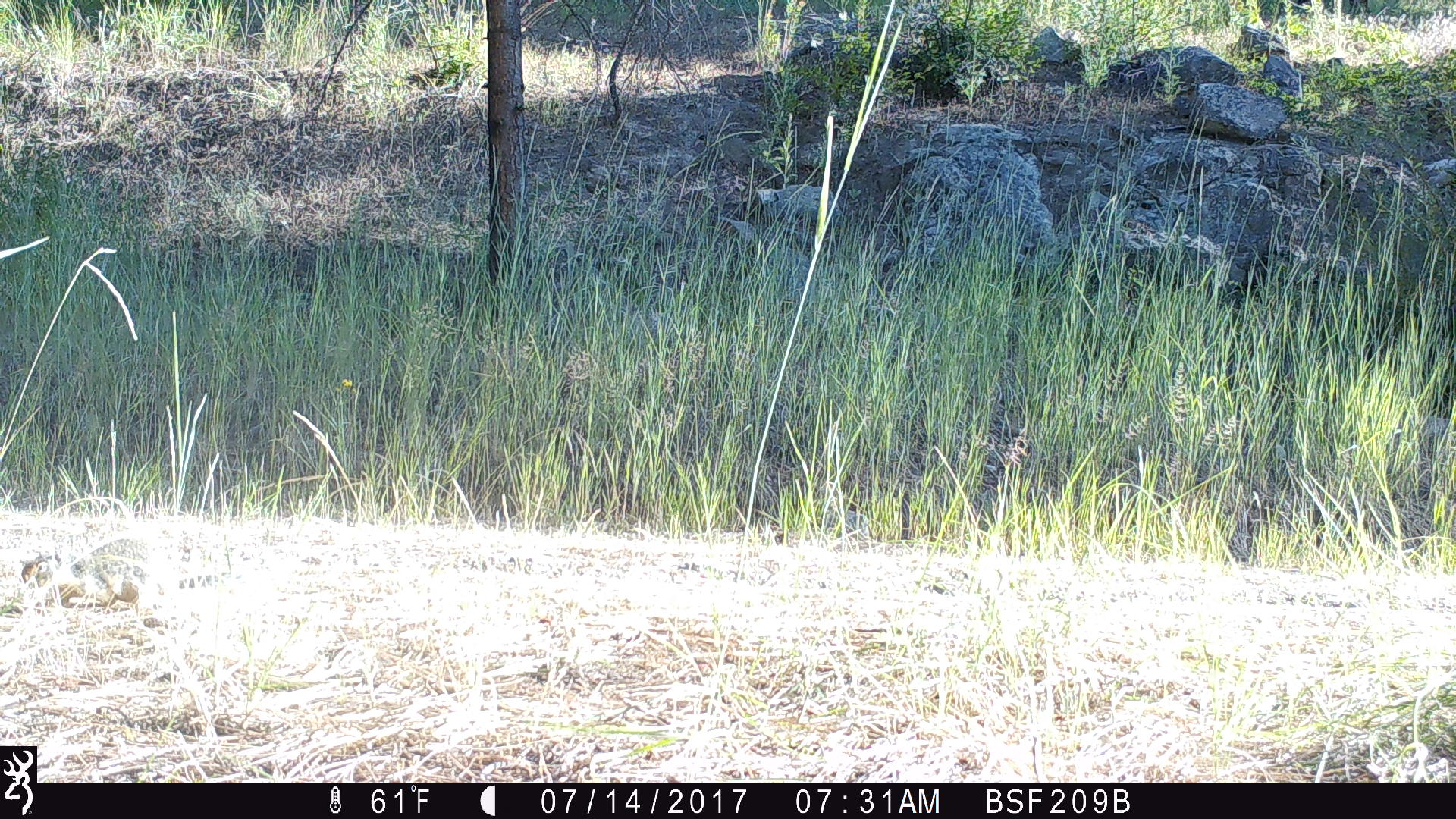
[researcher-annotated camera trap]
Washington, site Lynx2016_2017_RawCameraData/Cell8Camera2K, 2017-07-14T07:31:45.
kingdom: Animalia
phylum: Chordata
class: Mammalia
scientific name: Mammalia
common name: small mammal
Small mammal (Mammalia). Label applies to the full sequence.